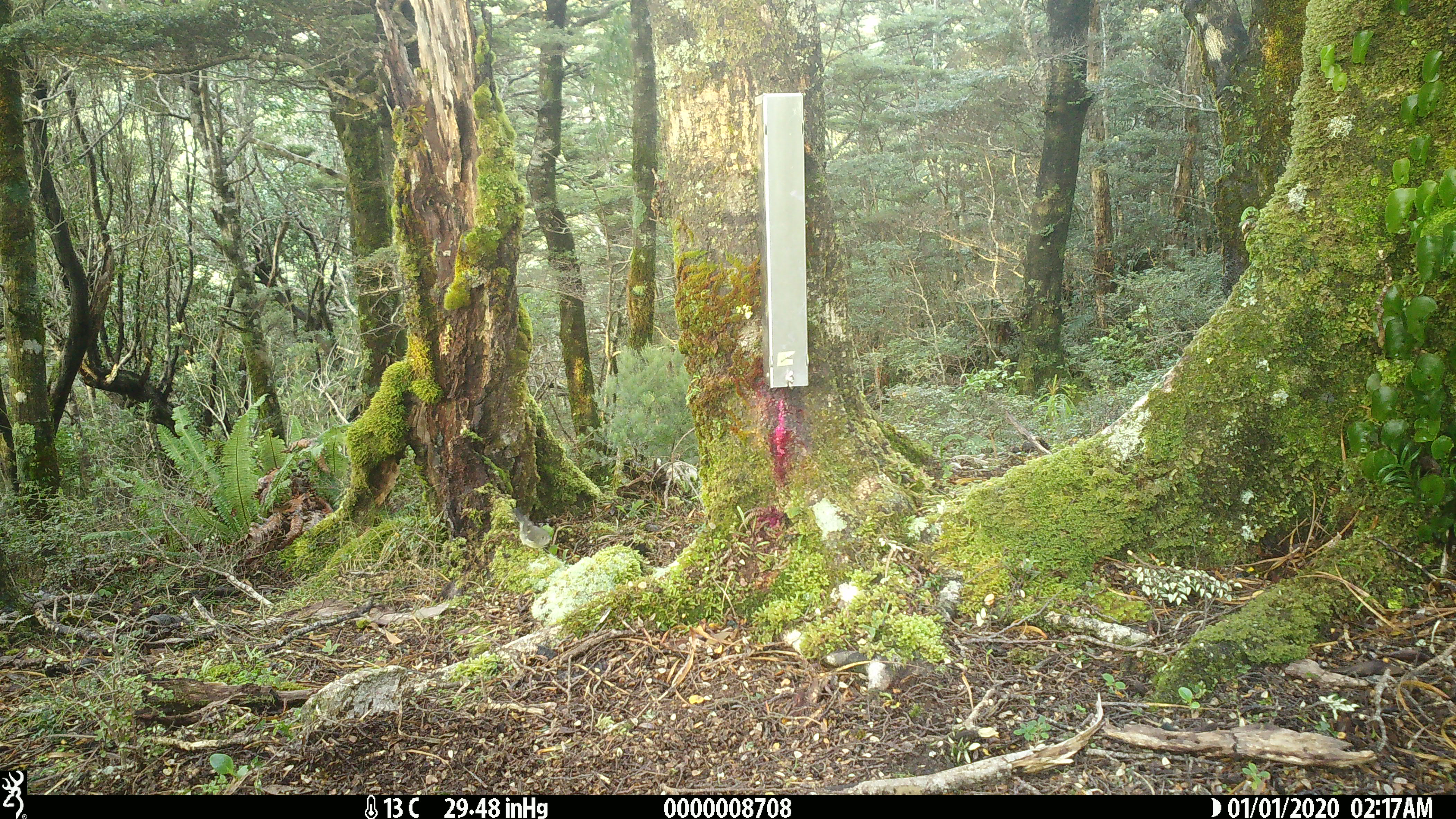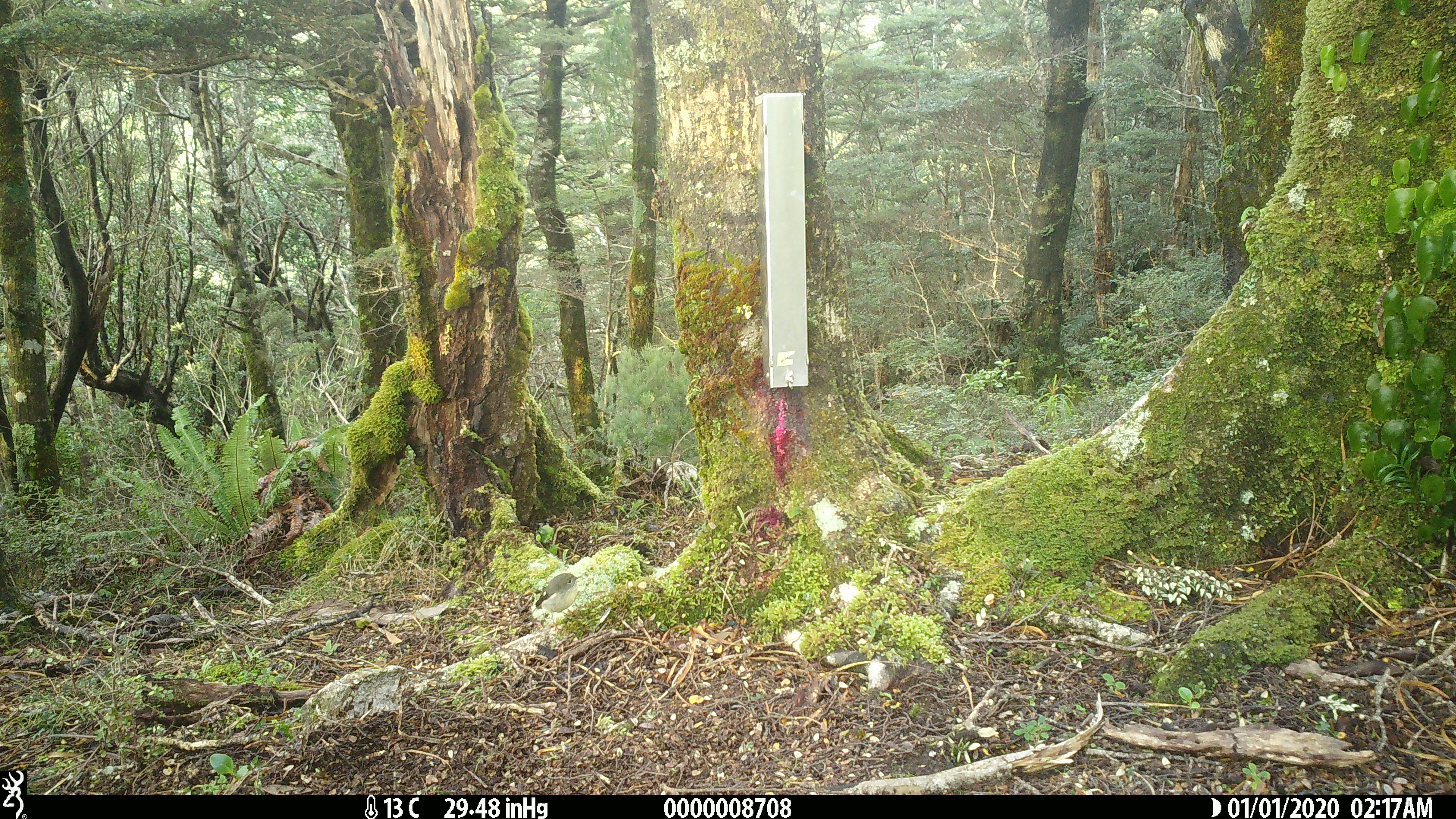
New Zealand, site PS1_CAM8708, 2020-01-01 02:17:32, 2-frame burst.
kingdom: Animalia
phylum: Chordata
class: Aves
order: Passeriformes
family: Petroicidae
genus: Petroica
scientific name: Petroica macrocephala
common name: tomtit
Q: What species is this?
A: Tomtit (Petroica macrocephala).